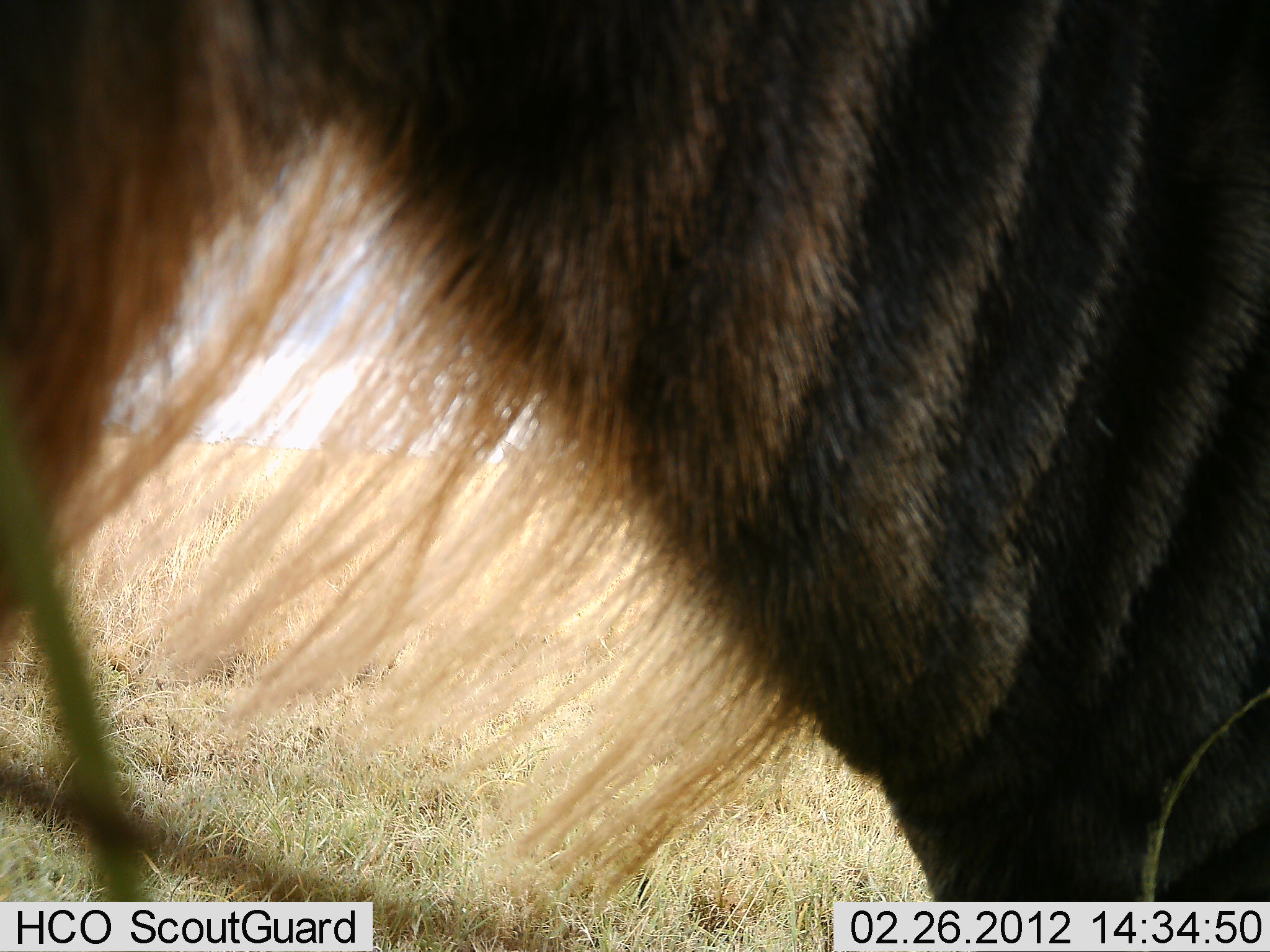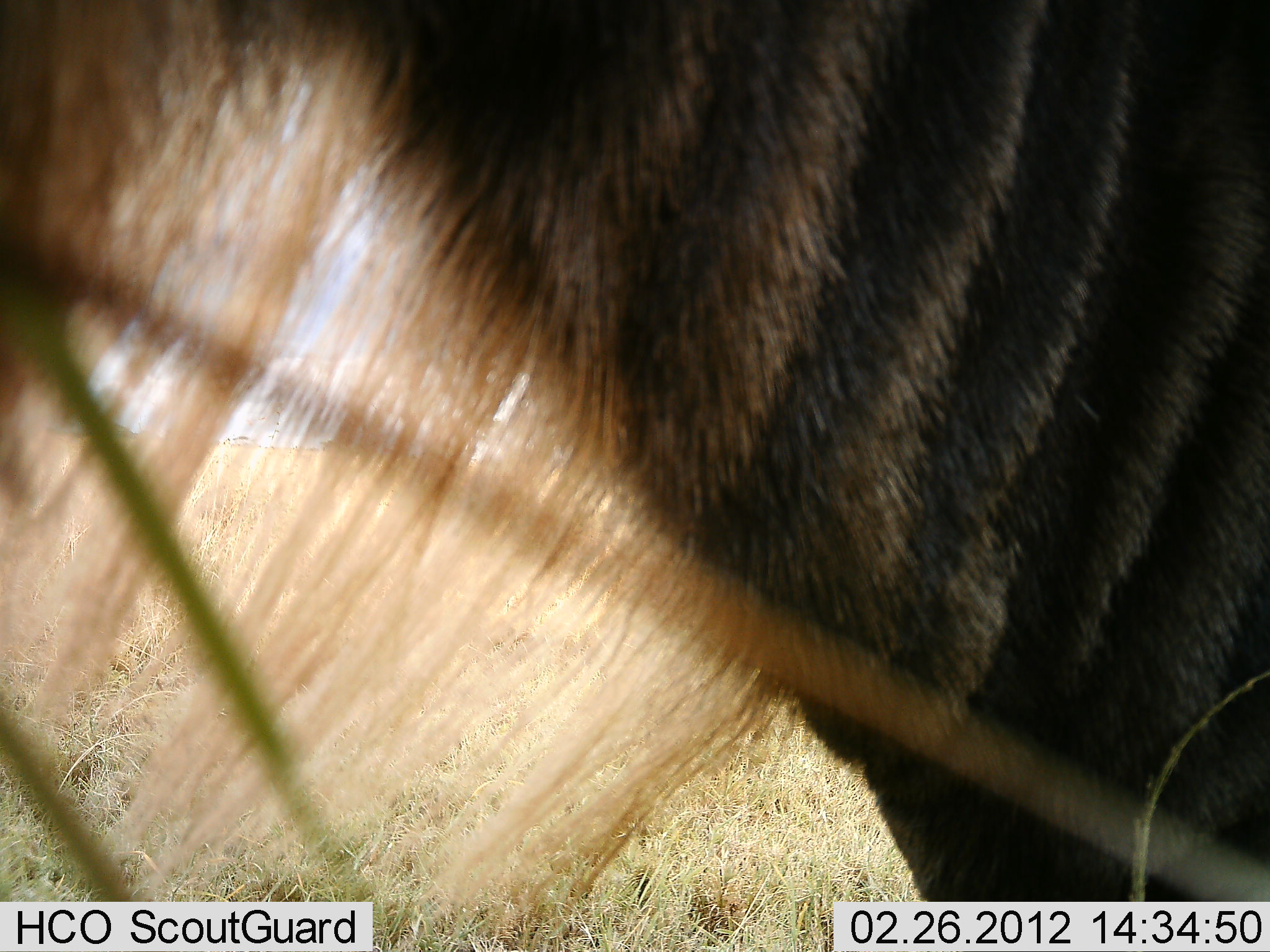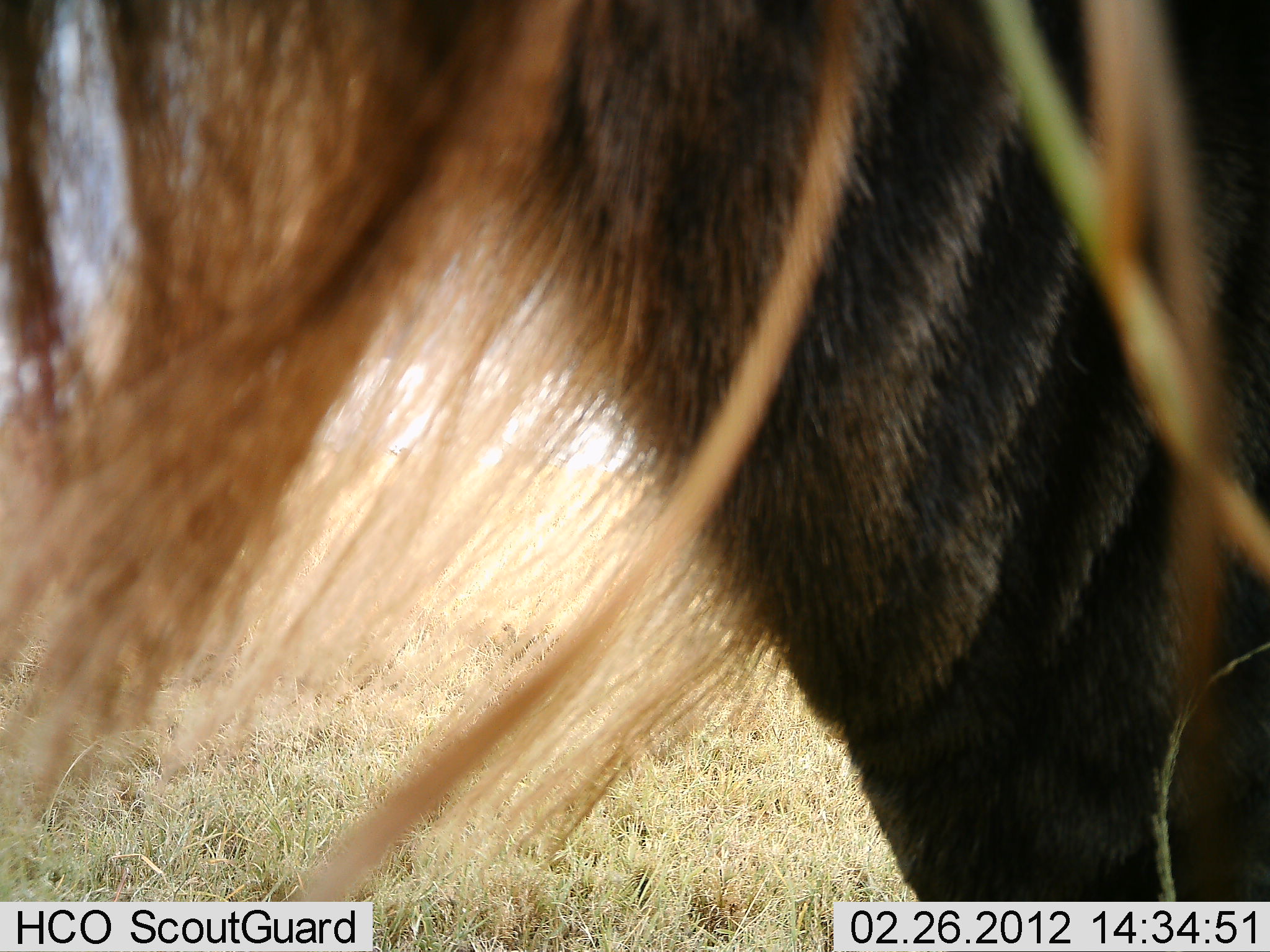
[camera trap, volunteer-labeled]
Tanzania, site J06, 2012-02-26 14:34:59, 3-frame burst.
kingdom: Animalia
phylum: Chordata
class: Mammalia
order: Artiodactyla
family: Bovidae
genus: Connochaetes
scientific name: Connochaetes taurinus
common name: blue wildebeest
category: wildebeest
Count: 1.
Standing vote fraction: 91%.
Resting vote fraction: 0%.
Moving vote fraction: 0%.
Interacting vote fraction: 0%.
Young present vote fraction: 0%.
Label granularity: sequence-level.